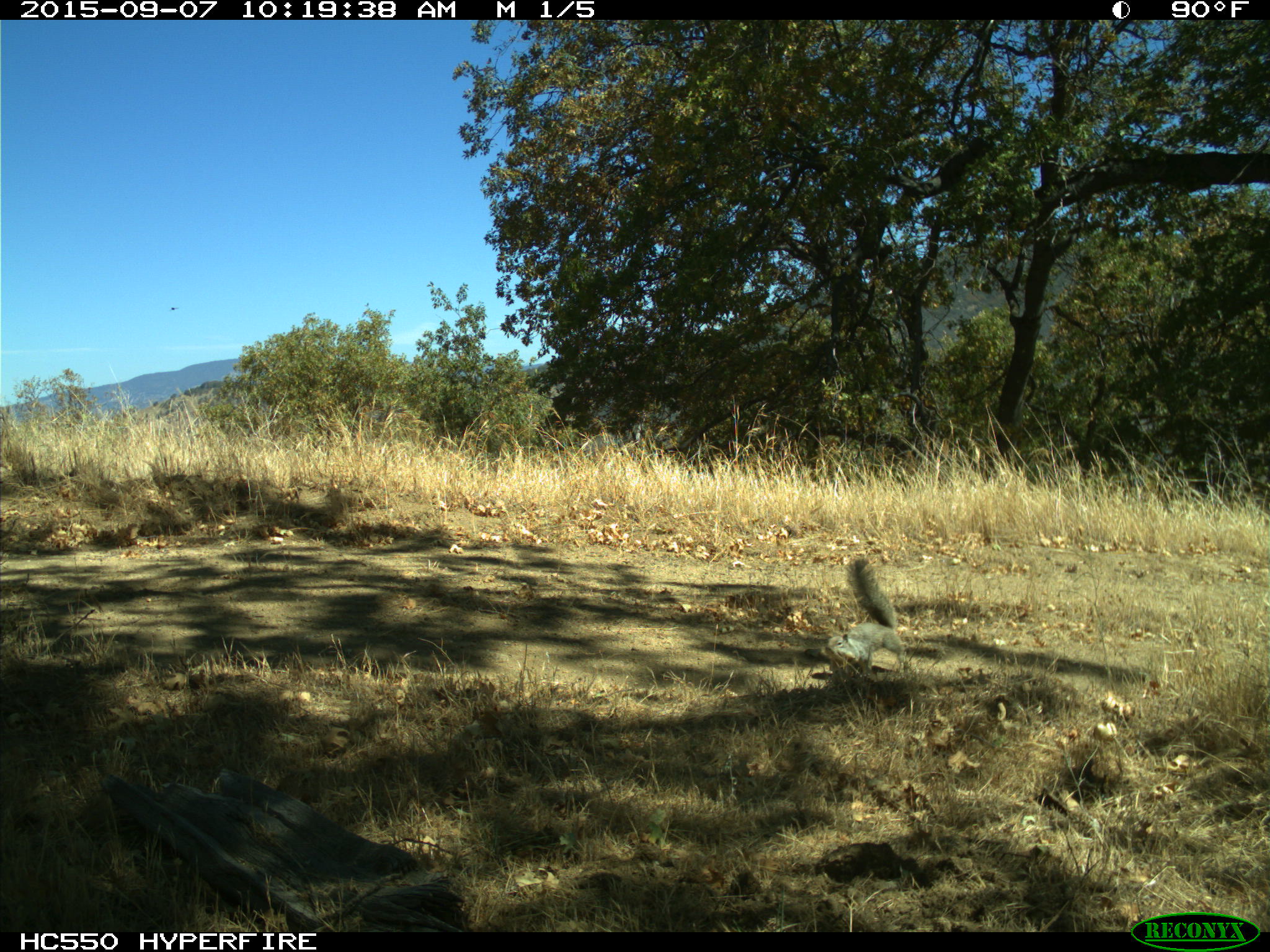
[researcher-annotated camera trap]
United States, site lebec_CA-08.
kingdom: Animalia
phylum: Chordata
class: Mammalia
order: Rodentia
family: Sciuridae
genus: Otospermophilus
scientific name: Otospermophilus beecheyi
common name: california ground squirrel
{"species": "Otospermophilus beecheyi (california ground squirrel)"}